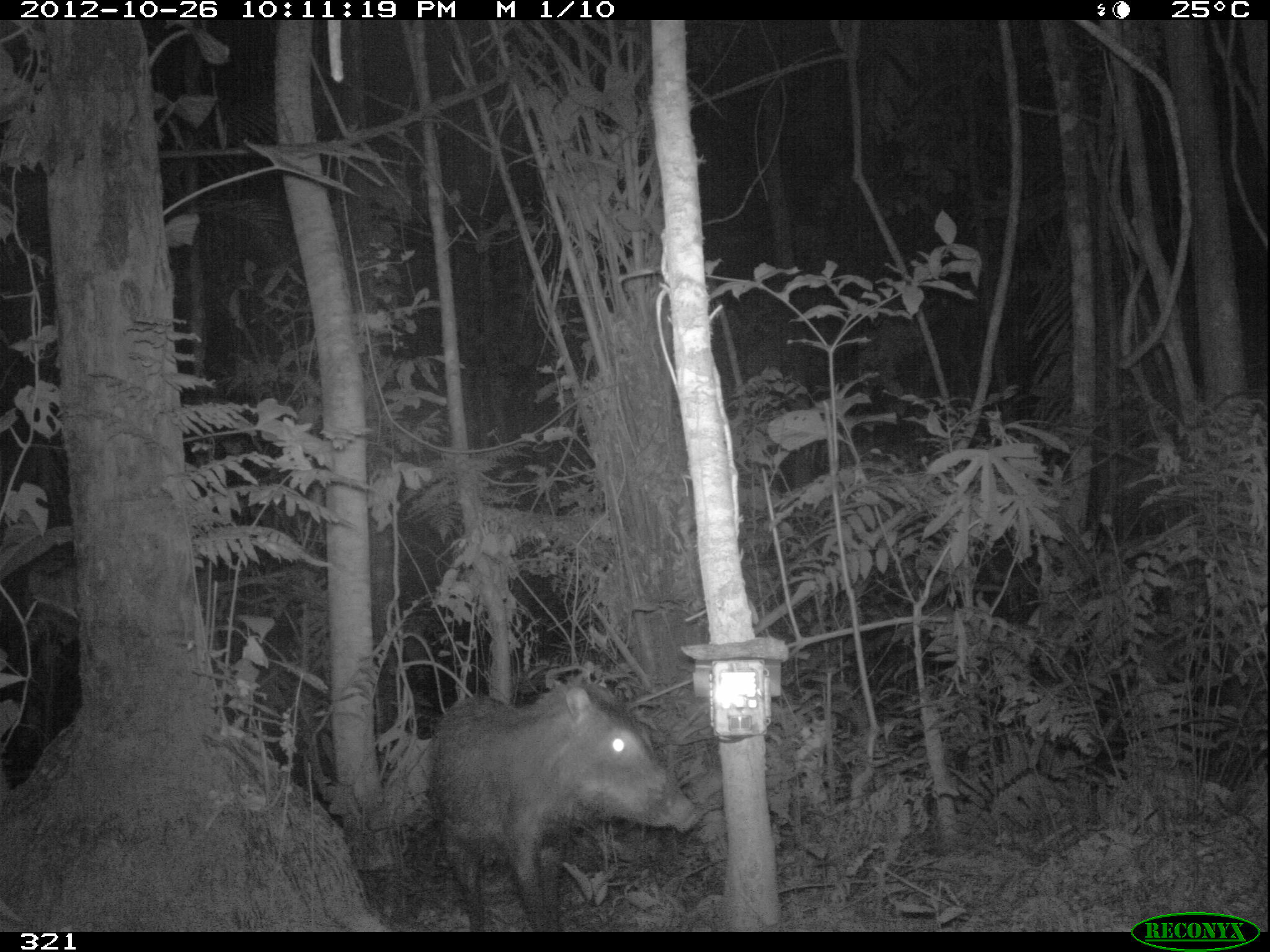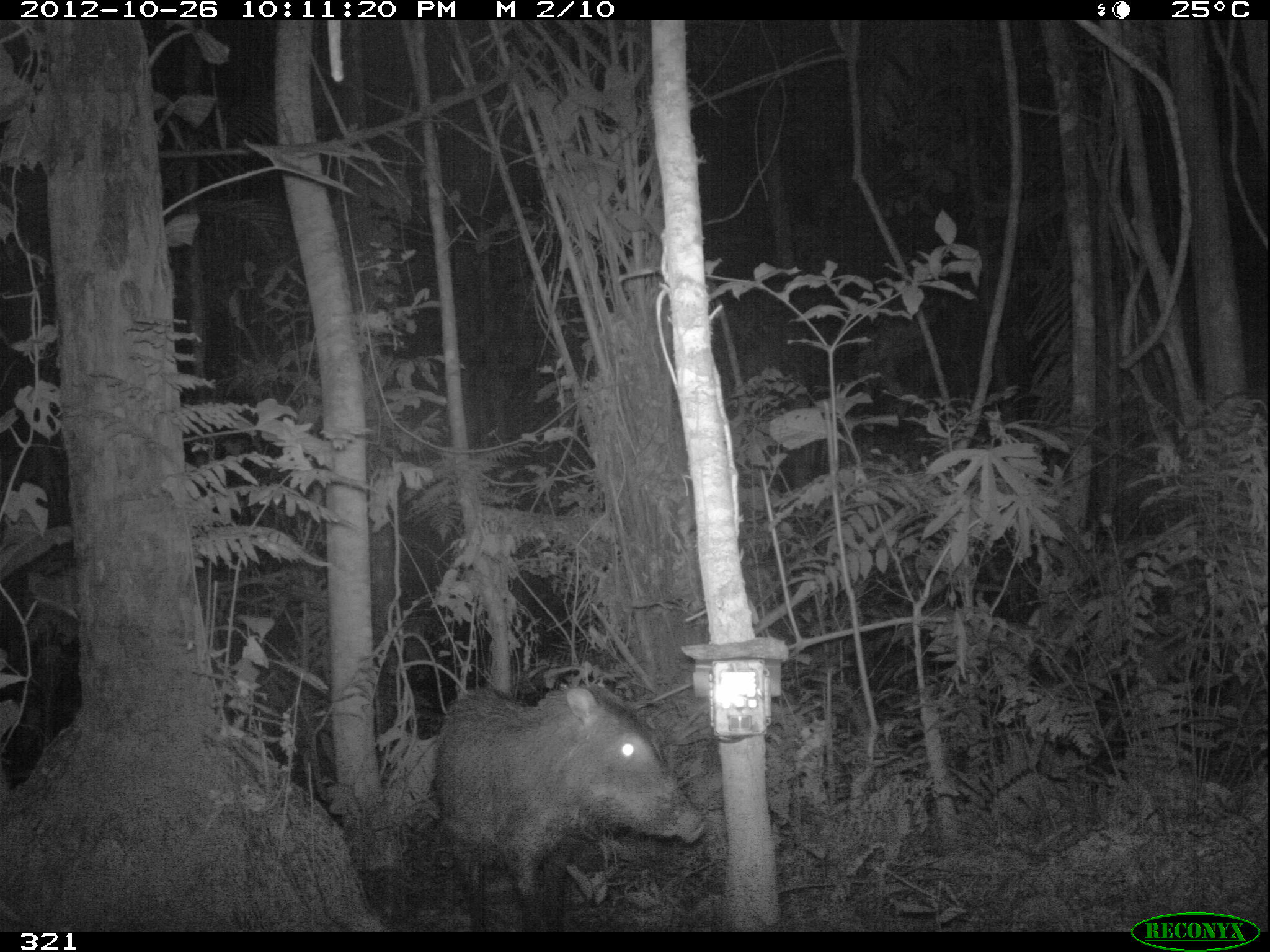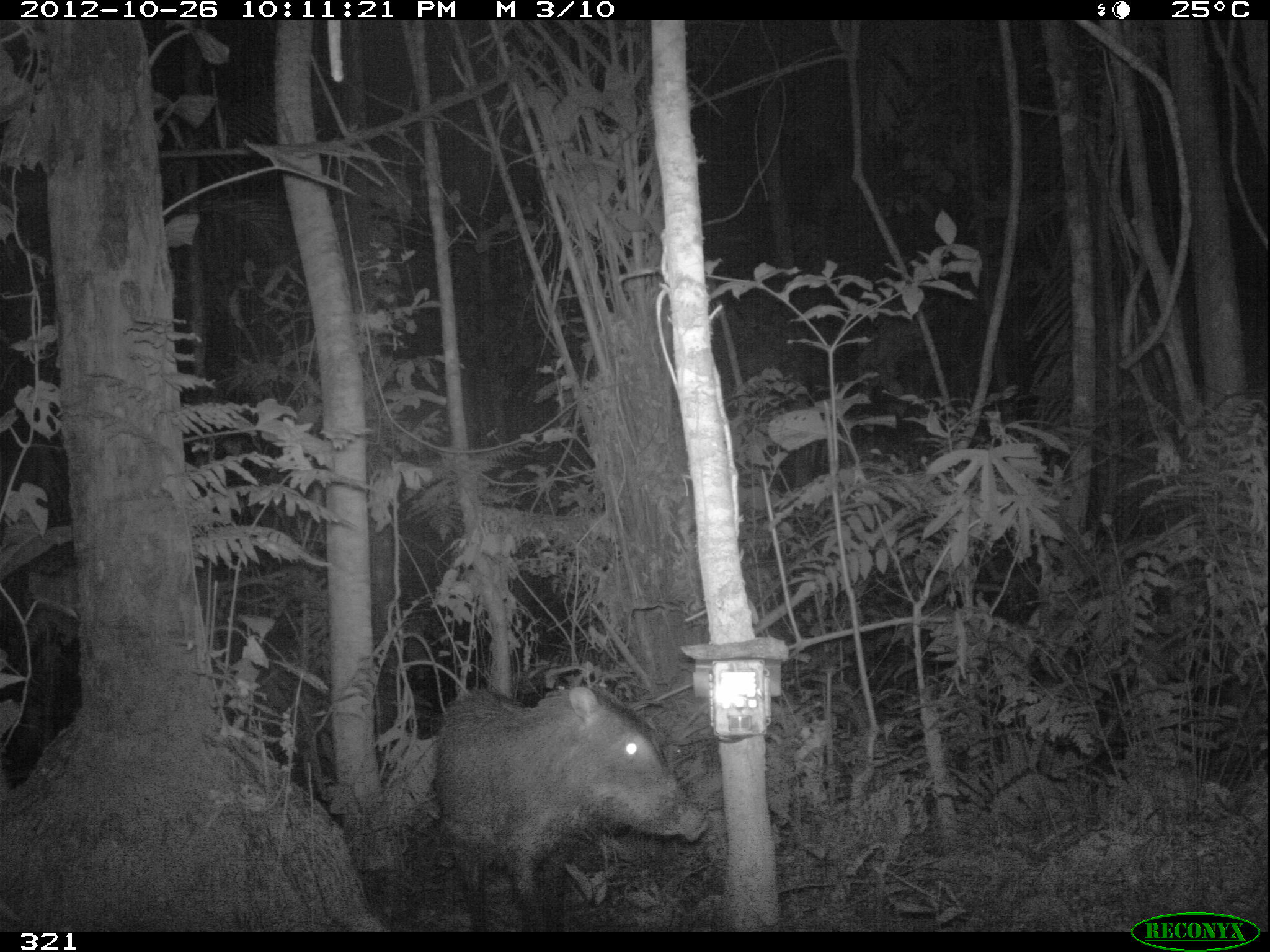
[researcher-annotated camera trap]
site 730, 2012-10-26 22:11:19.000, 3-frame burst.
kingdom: Animalia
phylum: Chordata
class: Mammalia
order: Artiodactyla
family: Tayassuidae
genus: Tayassu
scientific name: Tayassu pecari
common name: white-lipped peccary